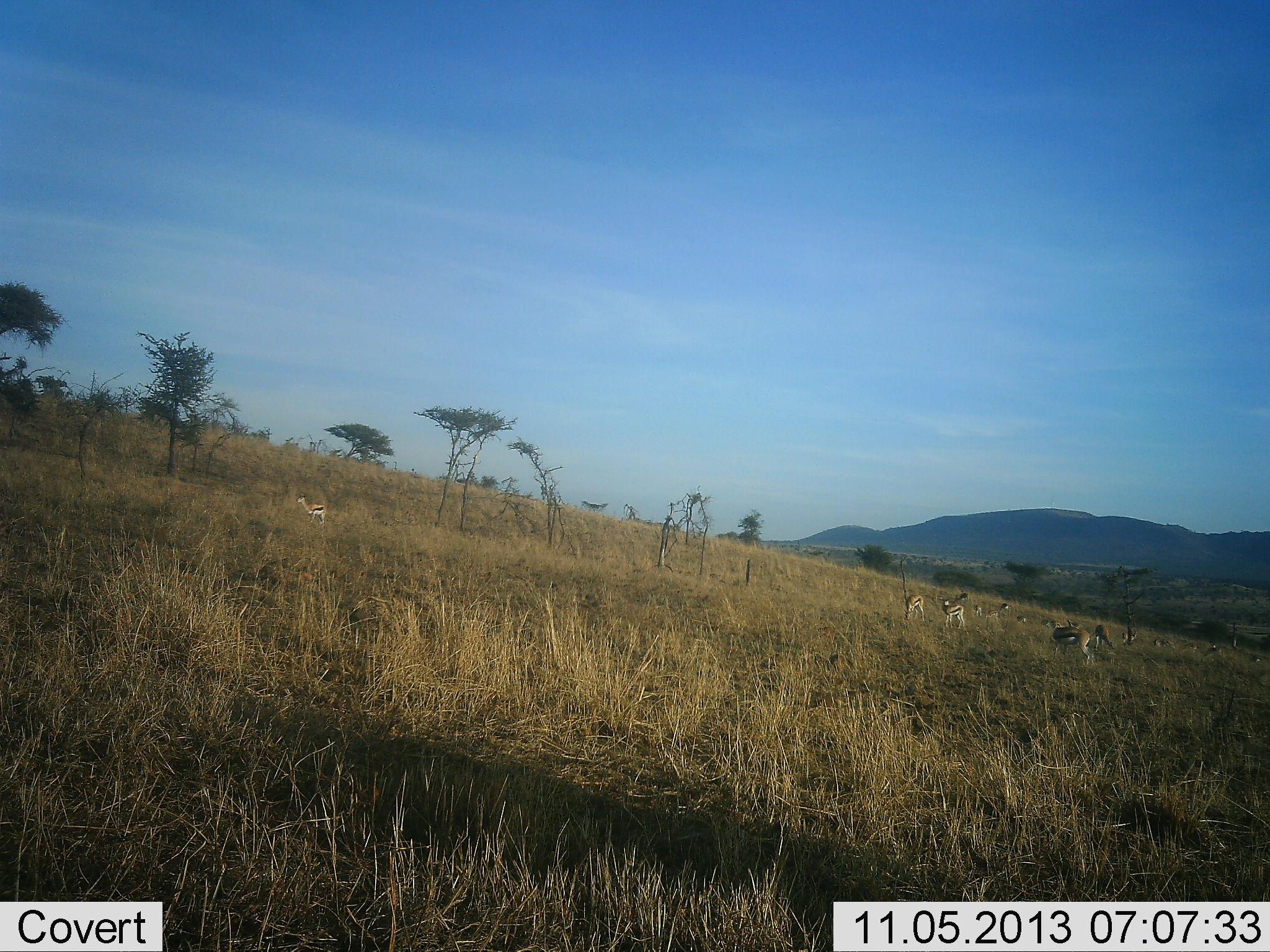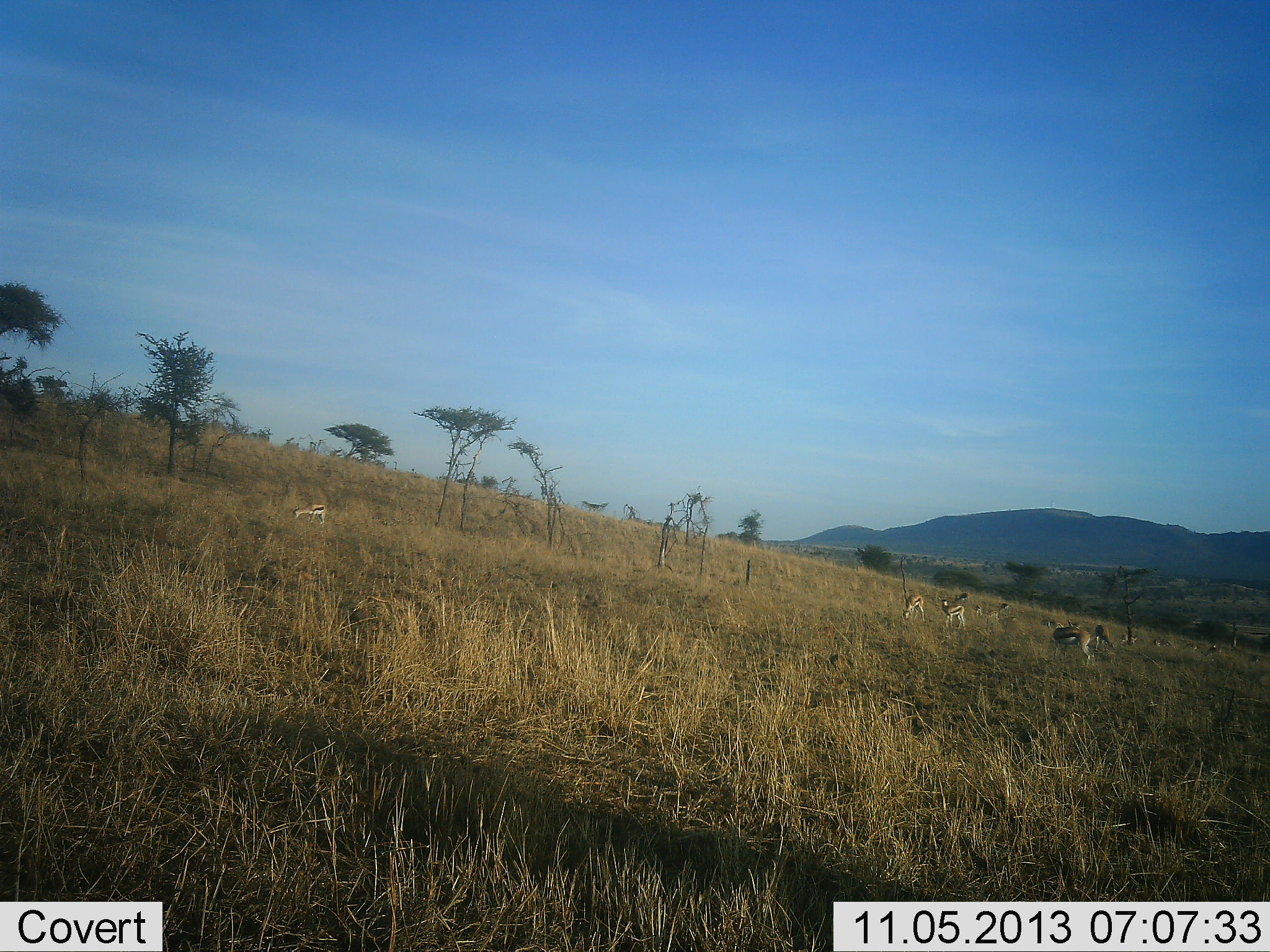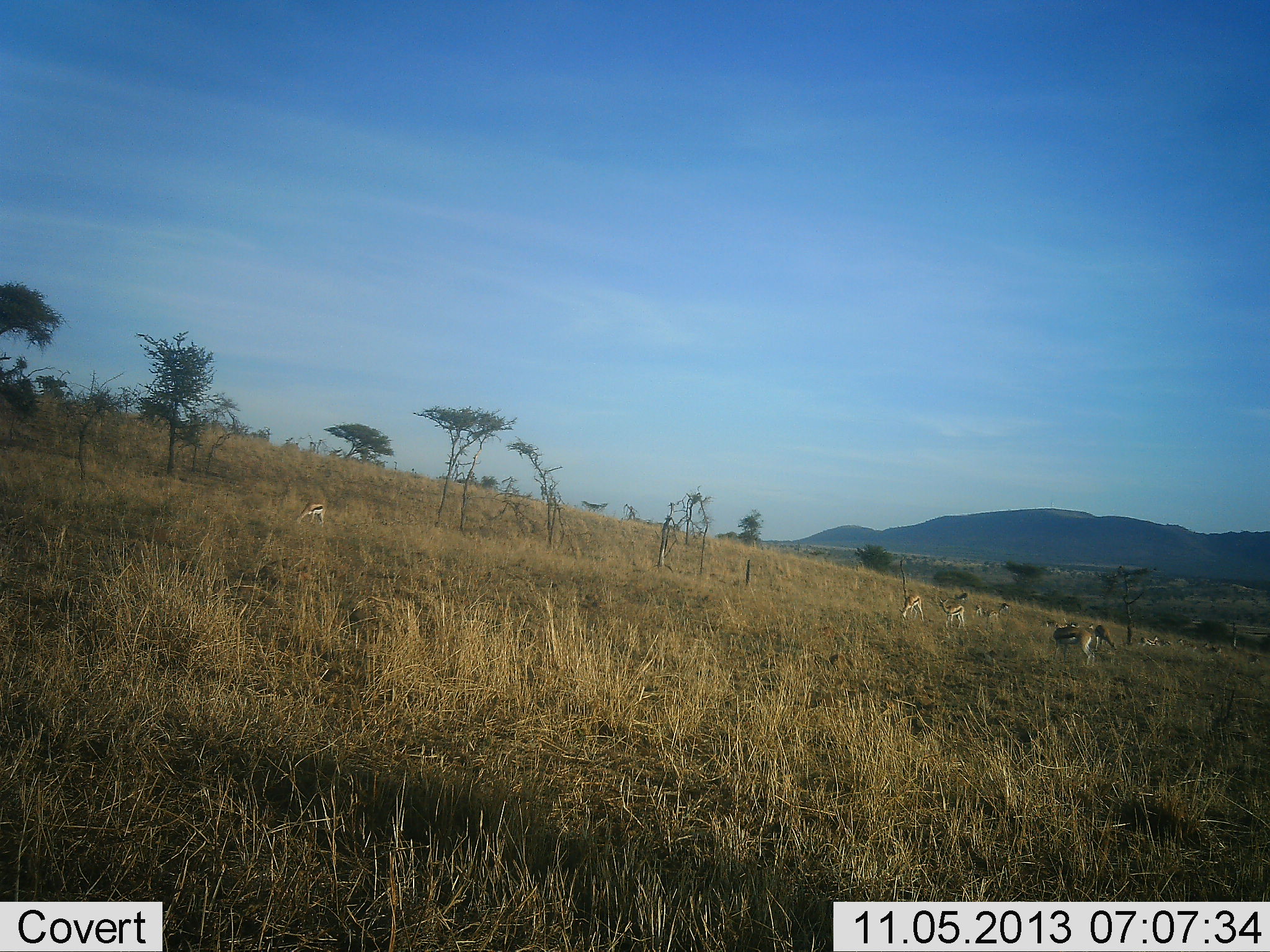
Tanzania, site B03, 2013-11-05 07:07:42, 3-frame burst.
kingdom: Animalia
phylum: Chordata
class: Mammalia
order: Artiodactyla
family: Bovidae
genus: Eudorcas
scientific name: Eudorcas thomsonii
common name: thomson's gazelle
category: gazellethomsons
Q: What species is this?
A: Gazellethomsons (thomson's gazelle) (Eudorcas thomsonii).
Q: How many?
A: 11-50.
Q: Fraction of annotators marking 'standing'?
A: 53%.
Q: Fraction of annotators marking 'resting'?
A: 12%.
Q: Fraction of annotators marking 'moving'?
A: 28%.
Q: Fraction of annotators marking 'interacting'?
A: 9%.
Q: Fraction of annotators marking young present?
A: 2%.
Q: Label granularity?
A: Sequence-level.